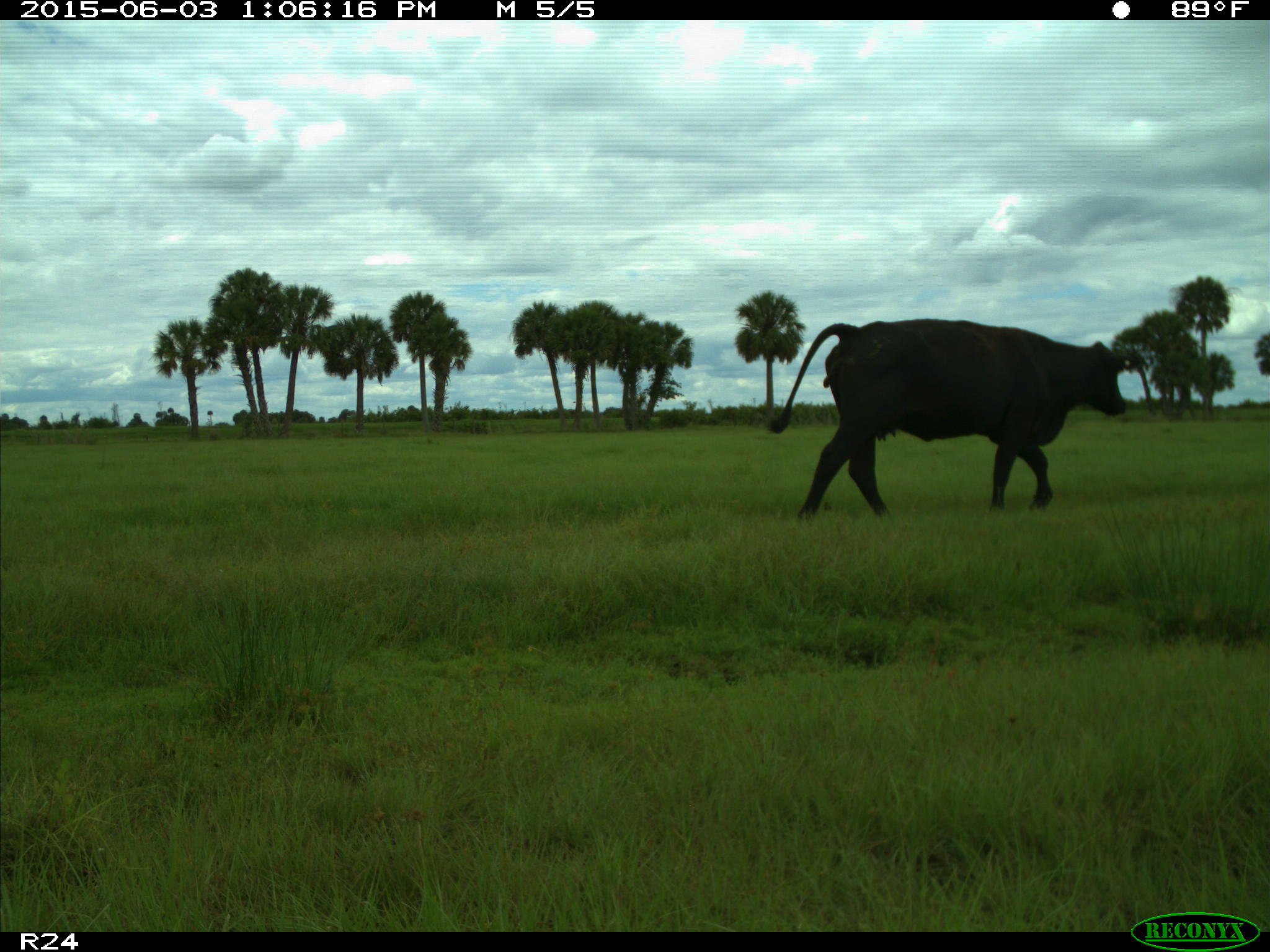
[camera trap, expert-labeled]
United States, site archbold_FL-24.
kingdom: Animalia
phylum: Chordata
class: Mammalia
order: Artiodactyla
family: Bovidae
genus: Bos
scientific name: Bos taurus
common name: domestic cow